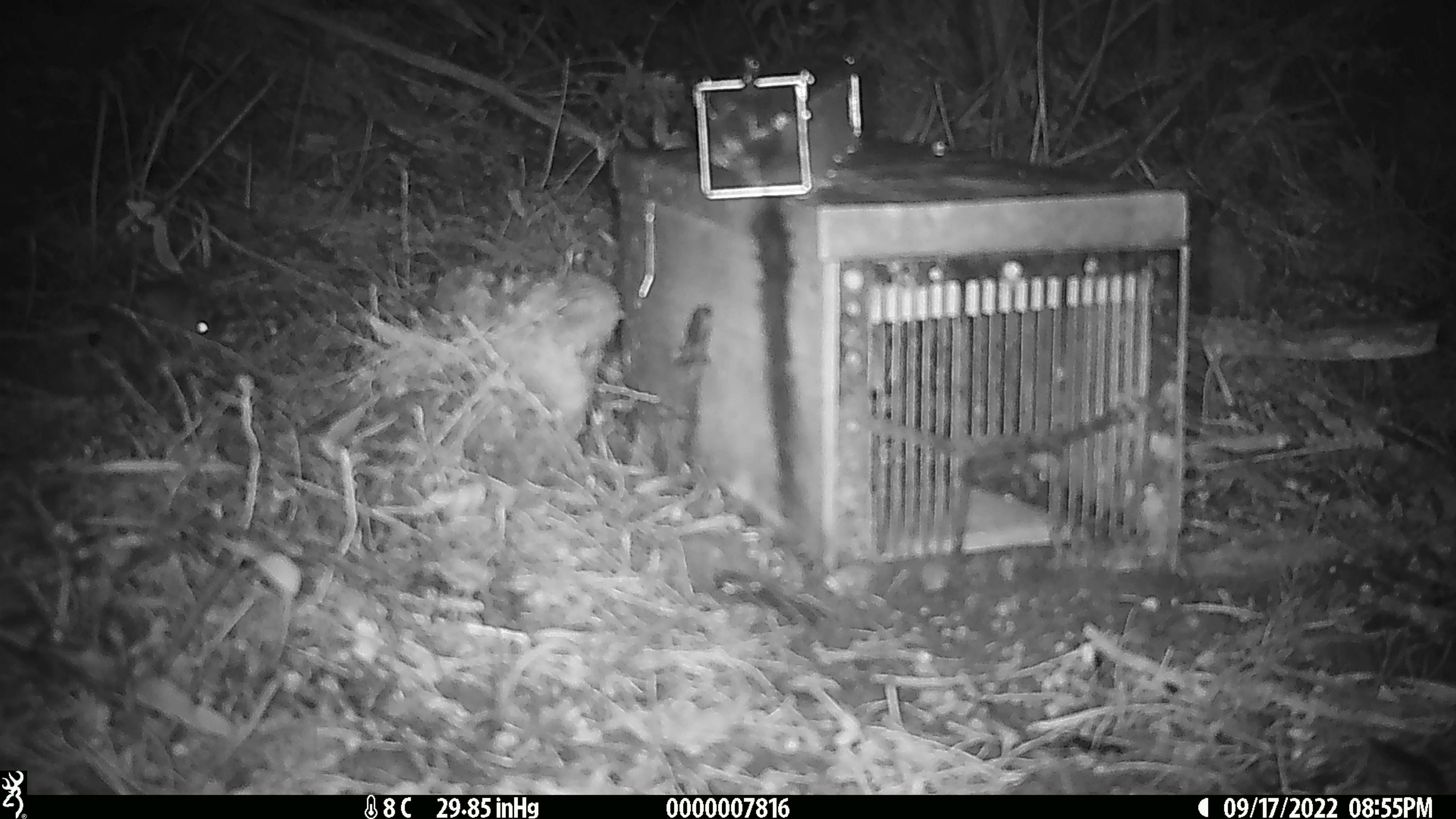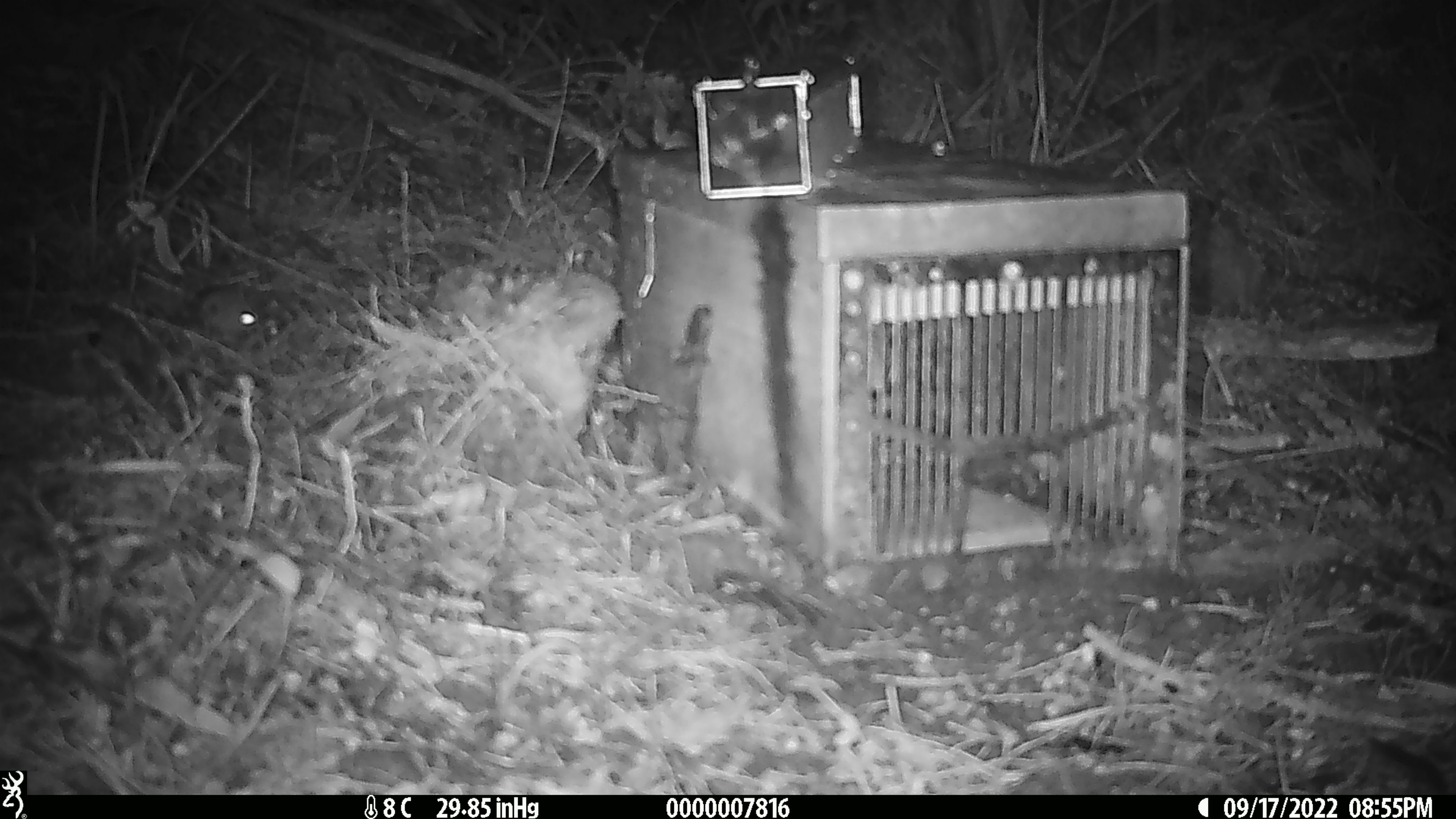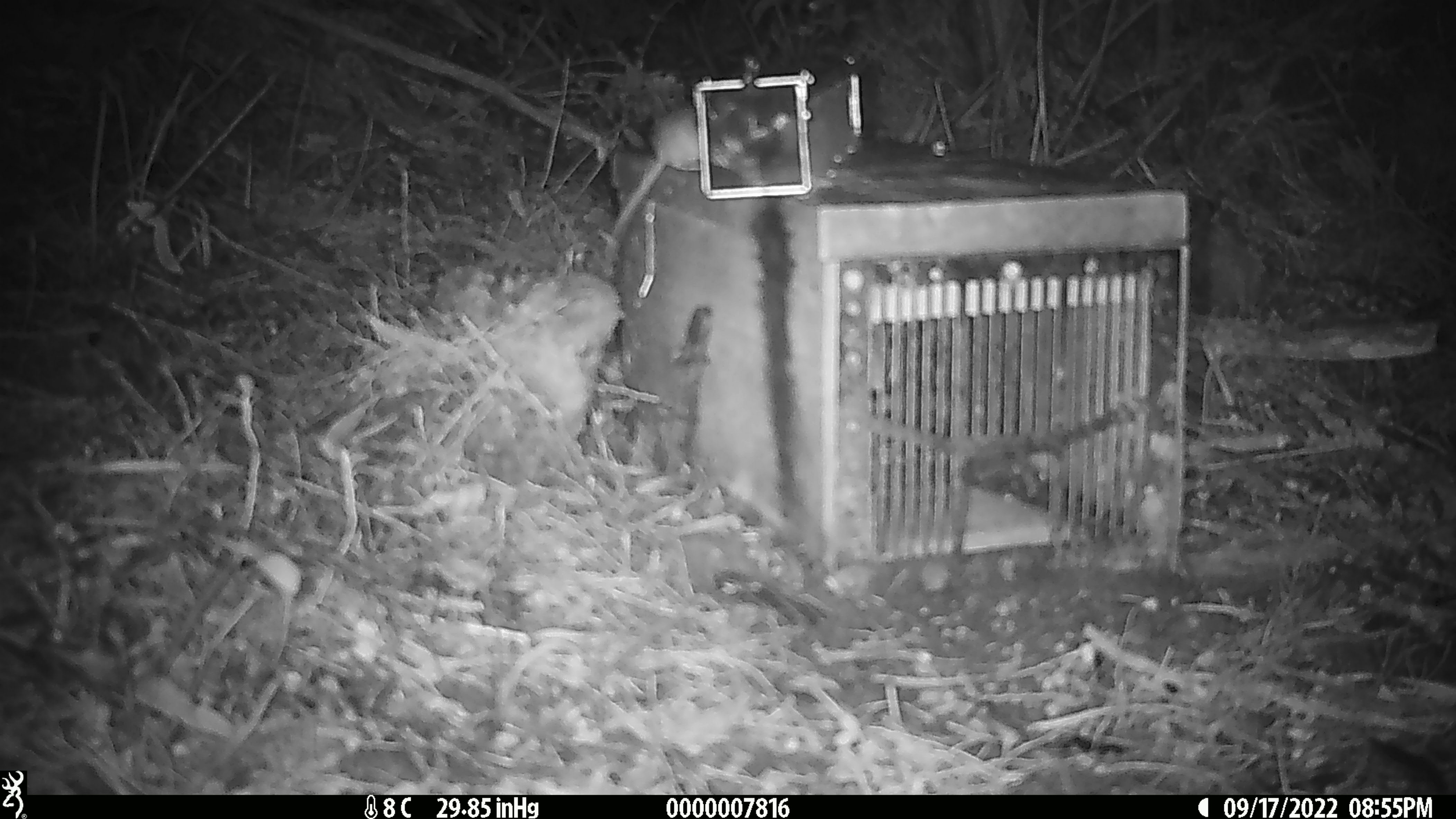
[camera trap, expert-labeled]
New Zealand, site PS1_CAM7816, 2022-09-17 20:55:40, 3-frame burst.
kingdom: Animalia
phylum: Chordata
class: Mammalia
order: Rodentia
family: Muridae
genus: Mus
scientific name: Mus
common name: mouse